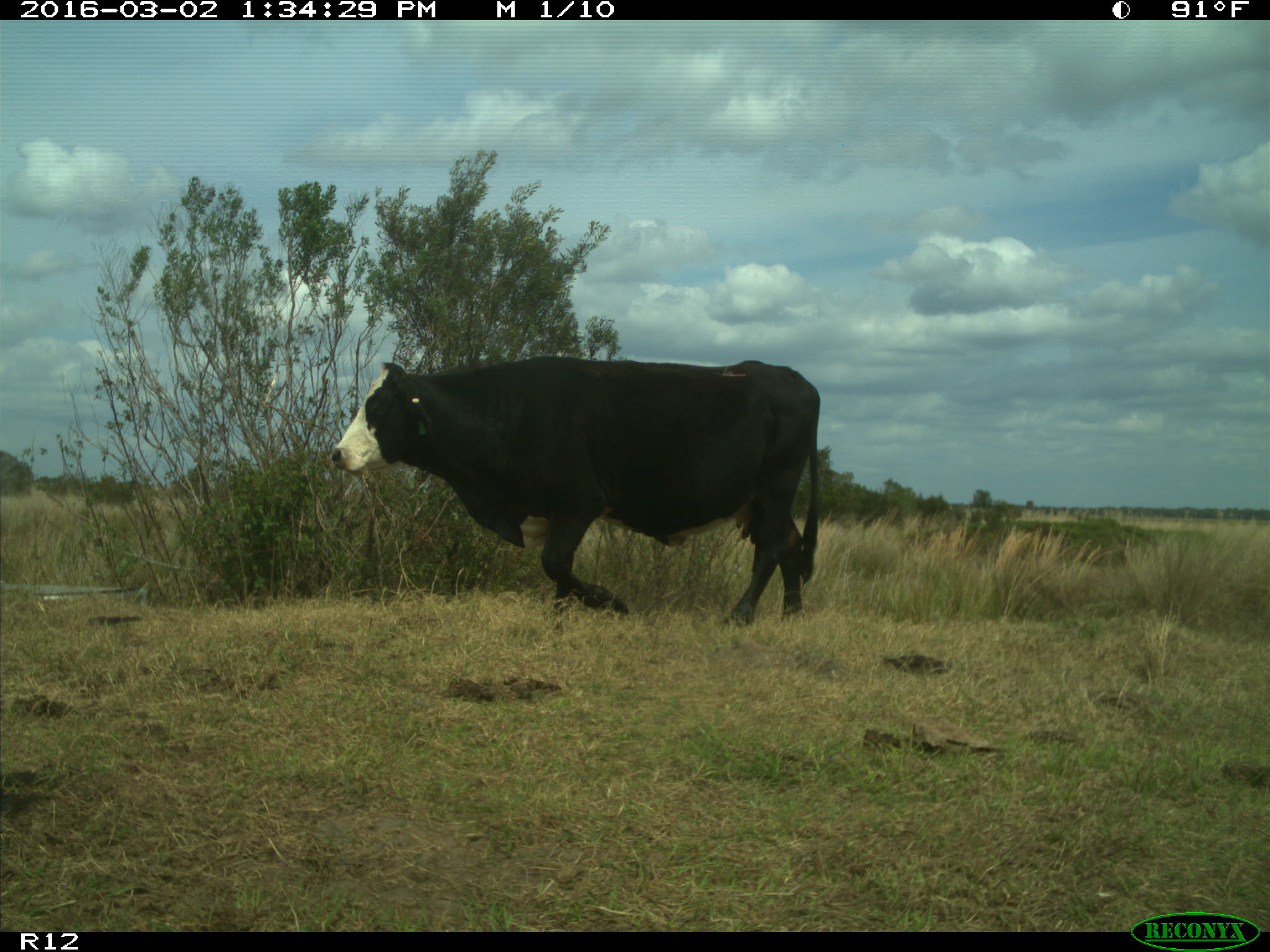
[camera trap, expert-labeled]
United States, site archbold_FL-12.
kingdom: Animalia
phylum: Chordata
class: Mammalia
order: Artiodactyla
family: Bovidae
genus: Bos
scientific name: Bos taurus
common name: domestic cow